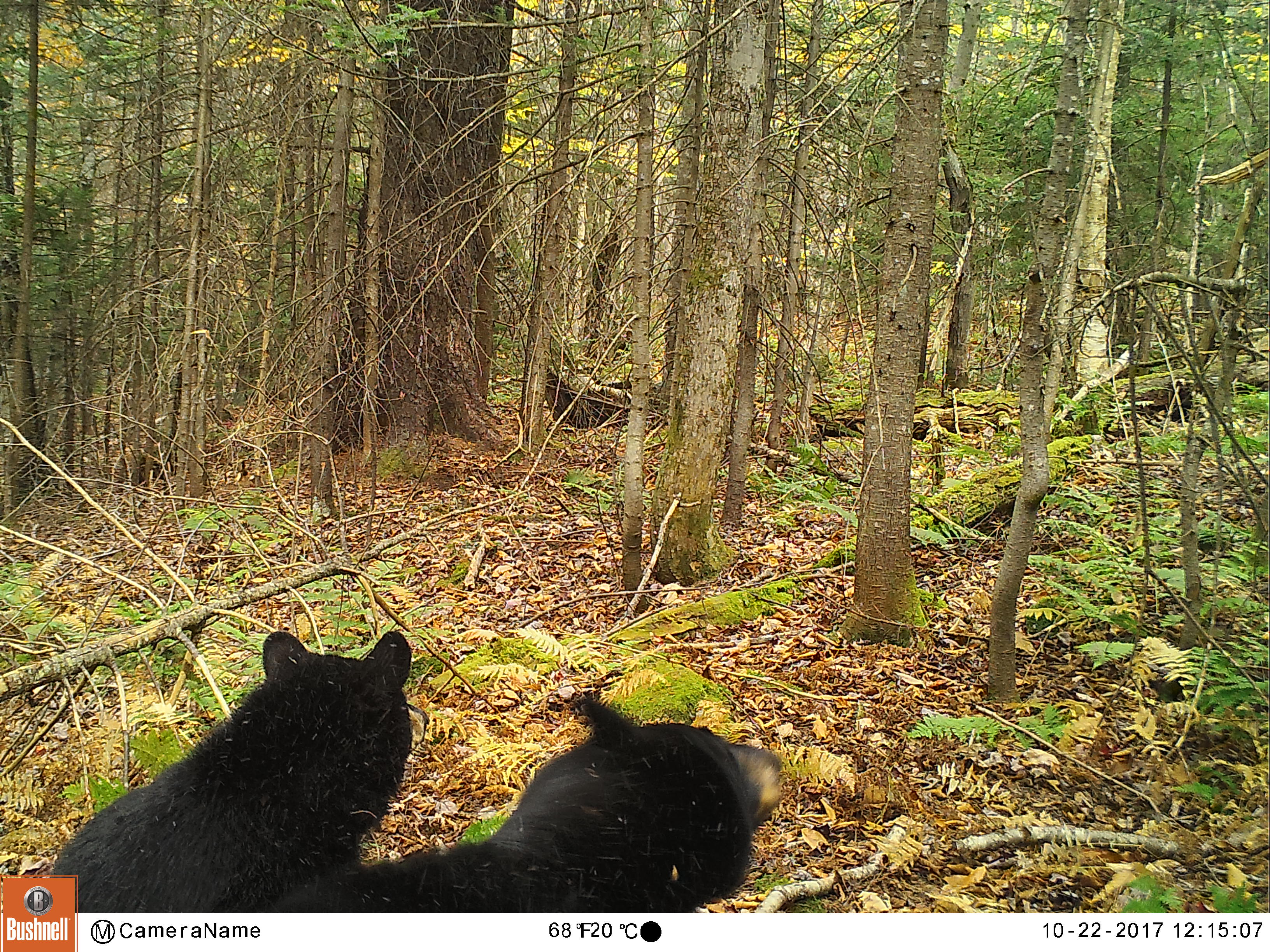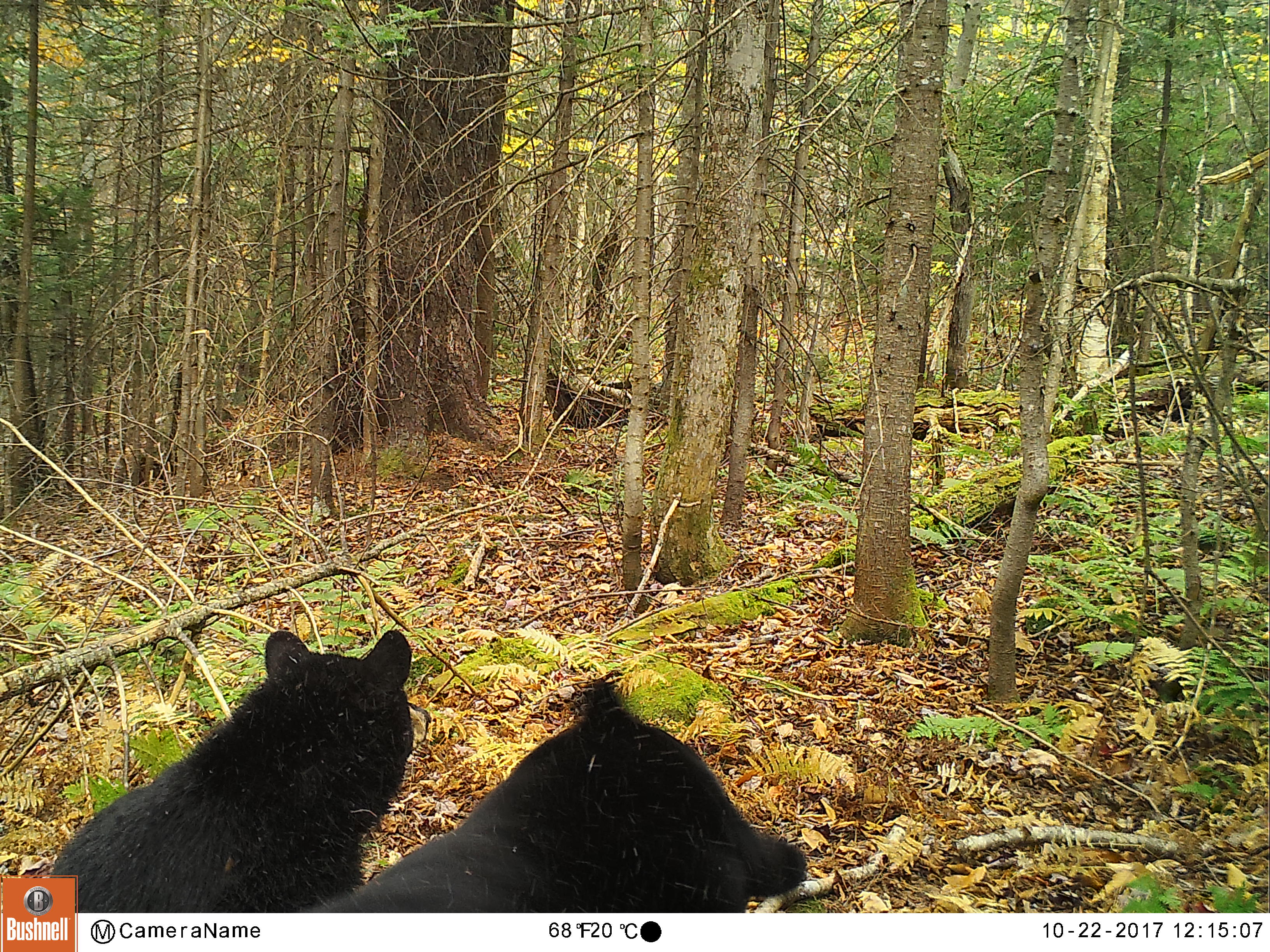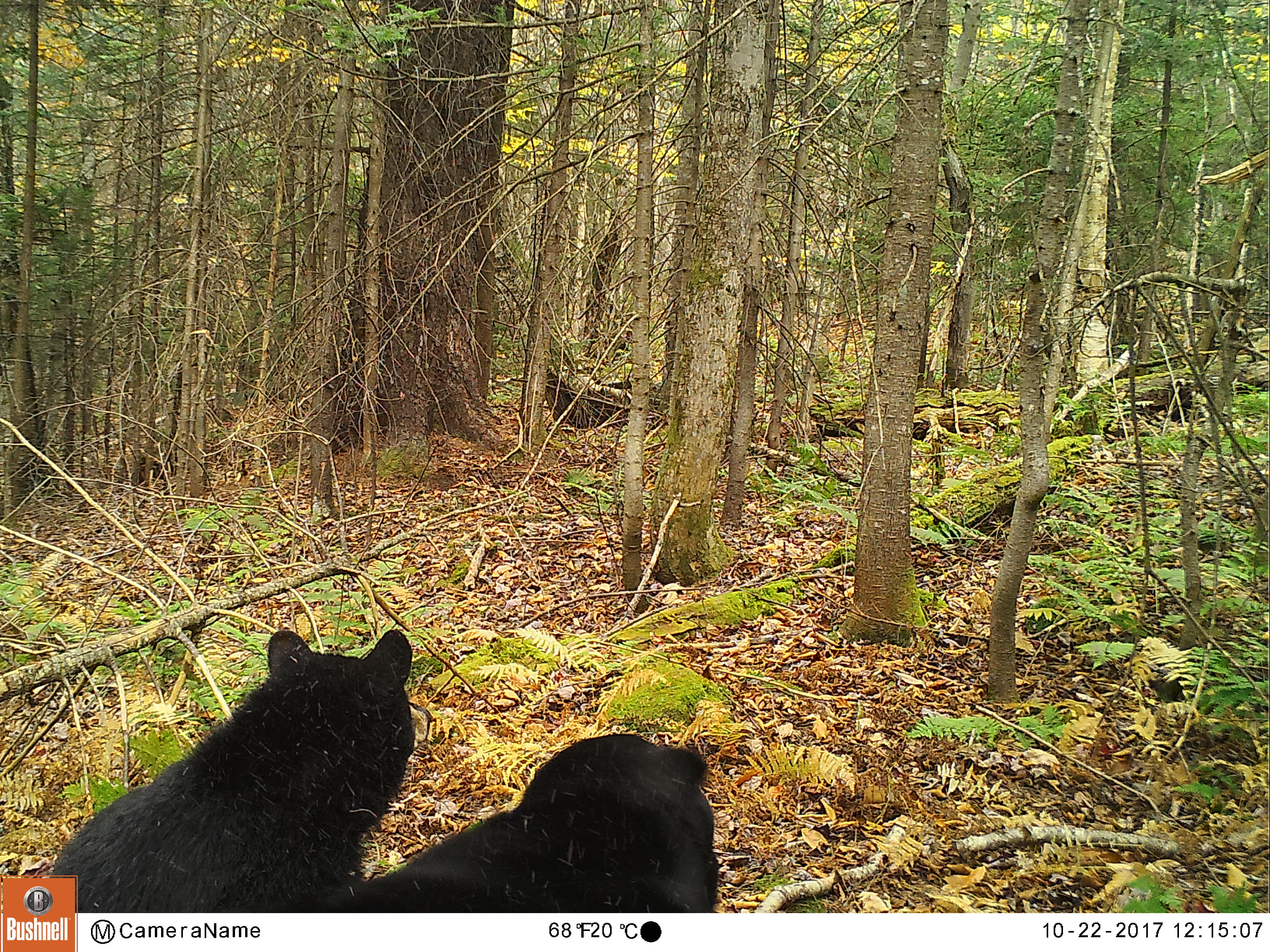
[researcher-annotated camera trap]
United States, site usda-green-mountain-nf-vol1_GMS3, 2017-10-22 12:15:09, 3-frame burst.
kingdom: Animalia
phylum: Chordata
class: Mammalia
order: Carnivora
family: Ursidae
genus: Ursus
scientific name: Ursus americanus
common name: black bear